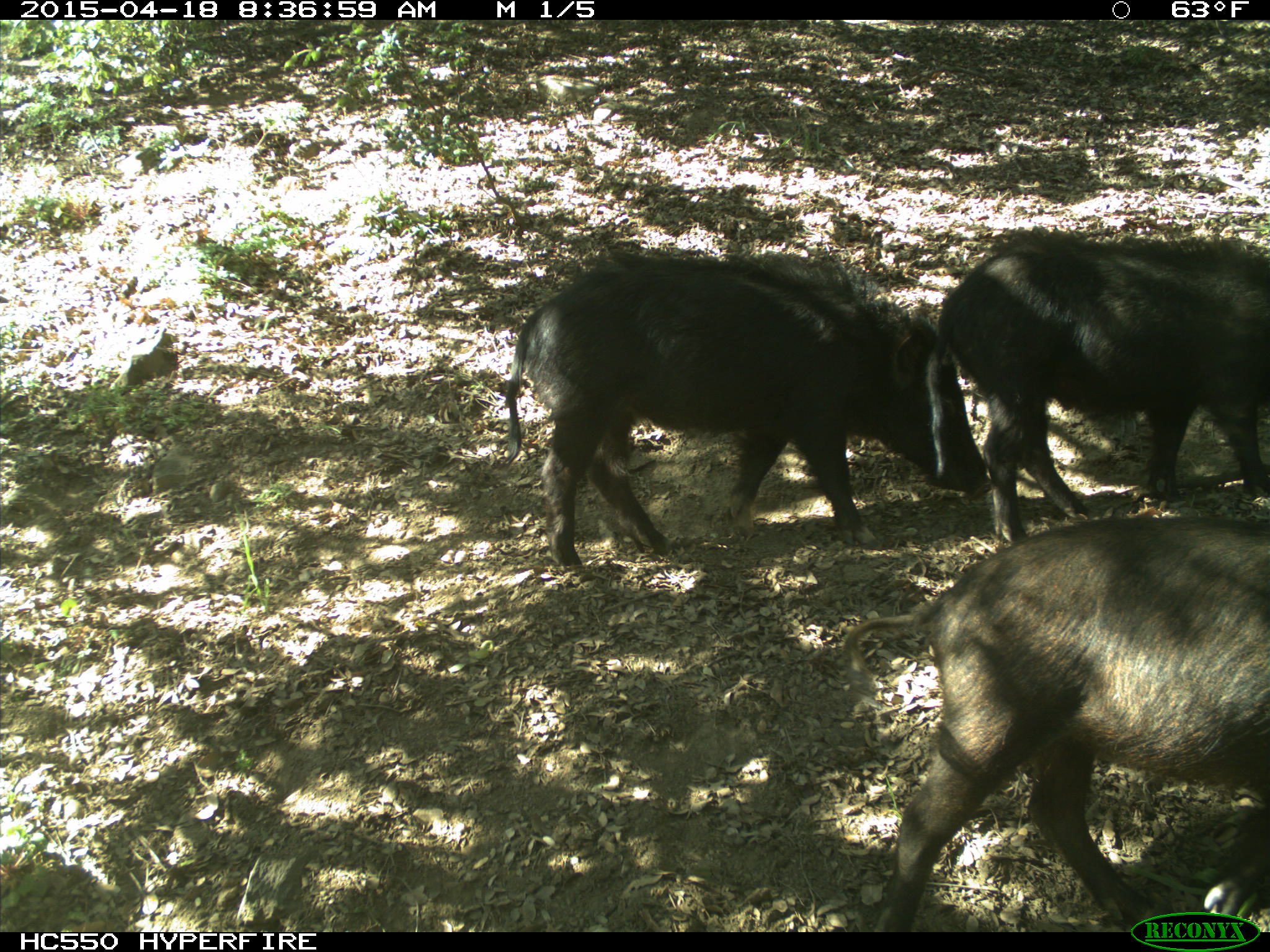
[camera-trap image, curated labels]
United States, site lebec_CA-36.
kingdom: Animalia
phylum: Chordata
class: Mammalia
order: Artiodactyla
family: Suidae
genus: Sus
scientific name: Sus scrofa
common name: wild boar